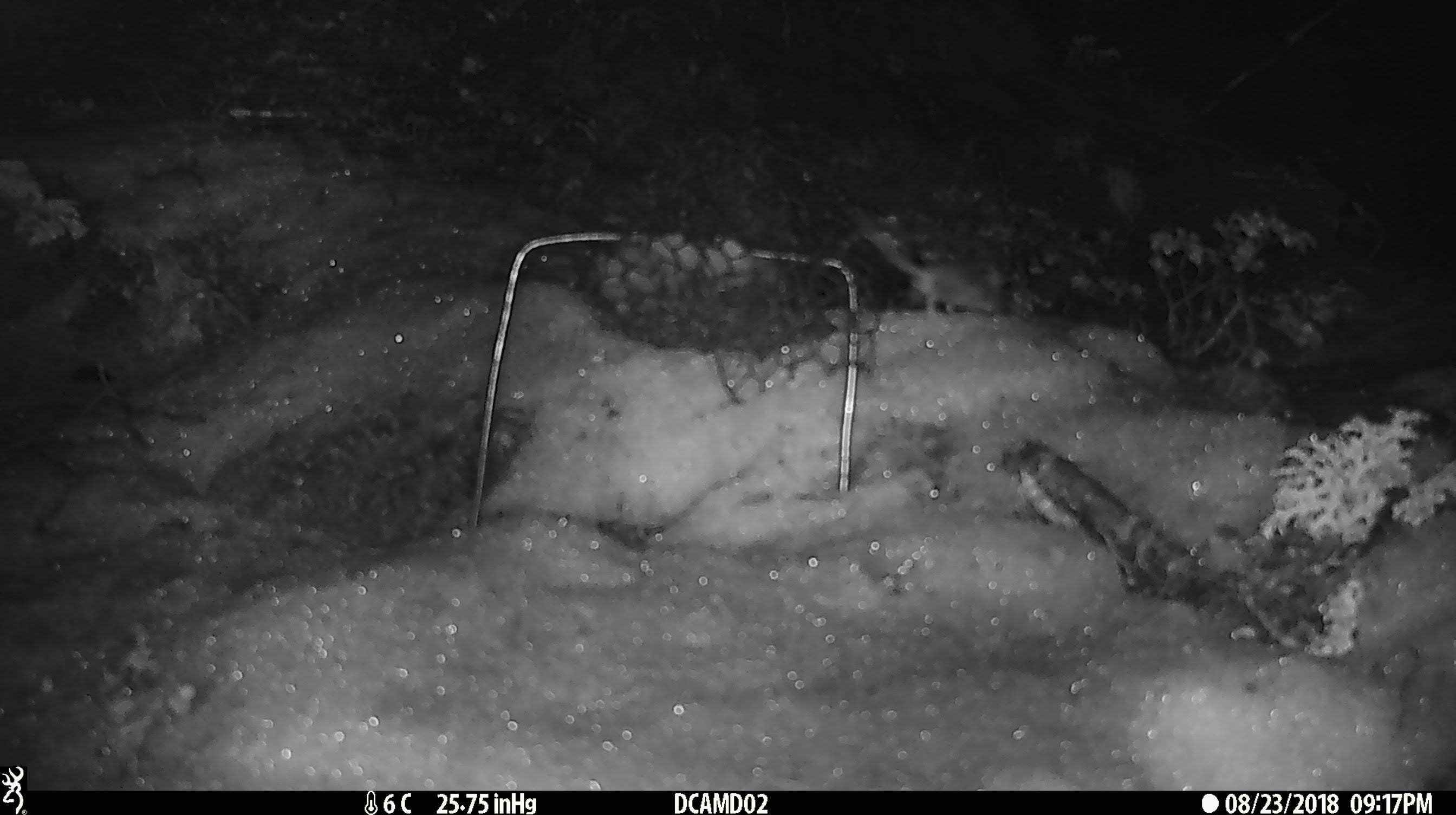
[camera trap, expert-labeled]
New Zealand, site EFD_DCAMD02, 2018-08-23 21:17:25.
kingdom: Animalia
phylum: Chordata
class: Mammalia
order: Rodentia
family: Muridae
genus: Mus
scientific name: Mus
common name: mouse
Mouse (Mus).